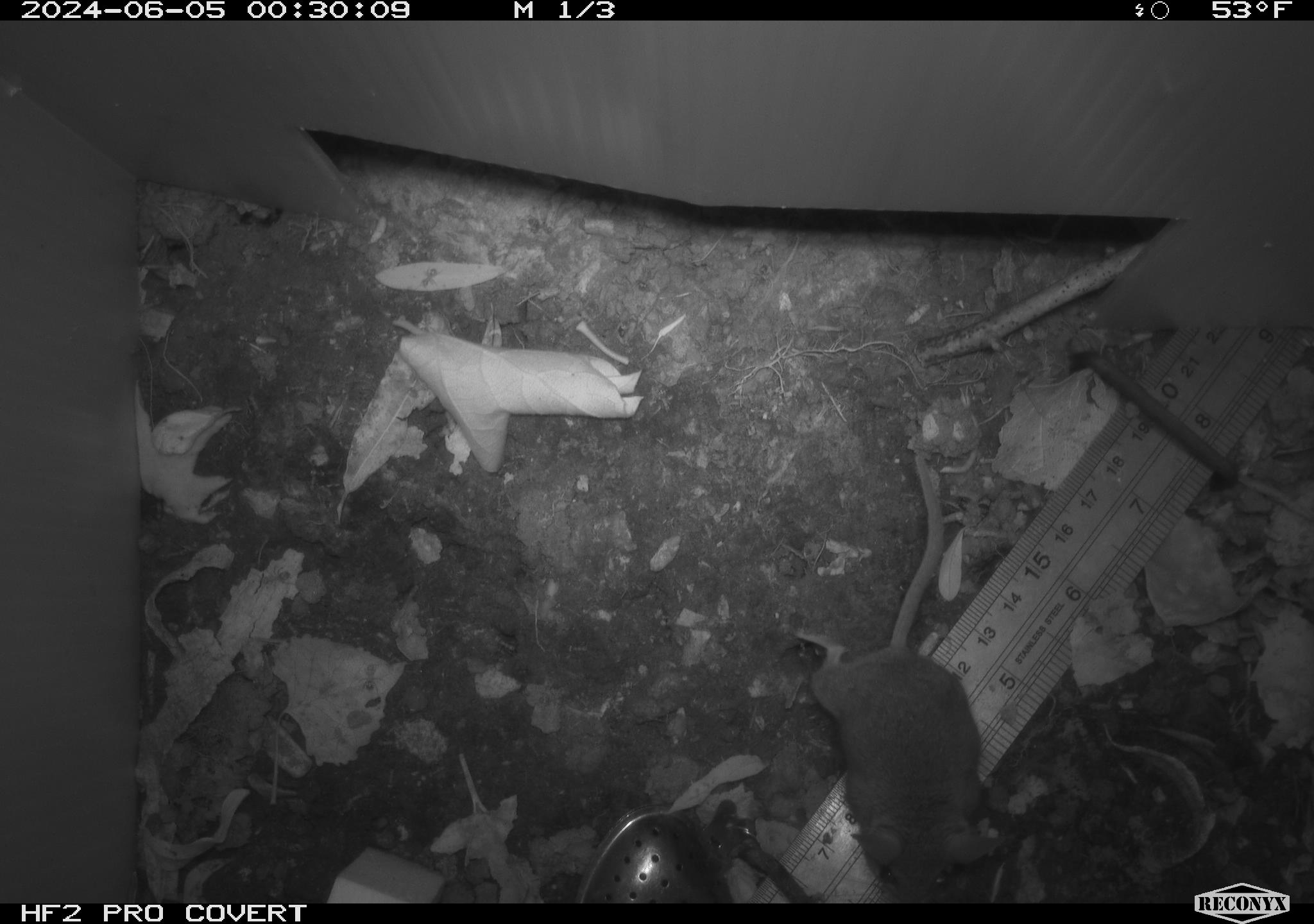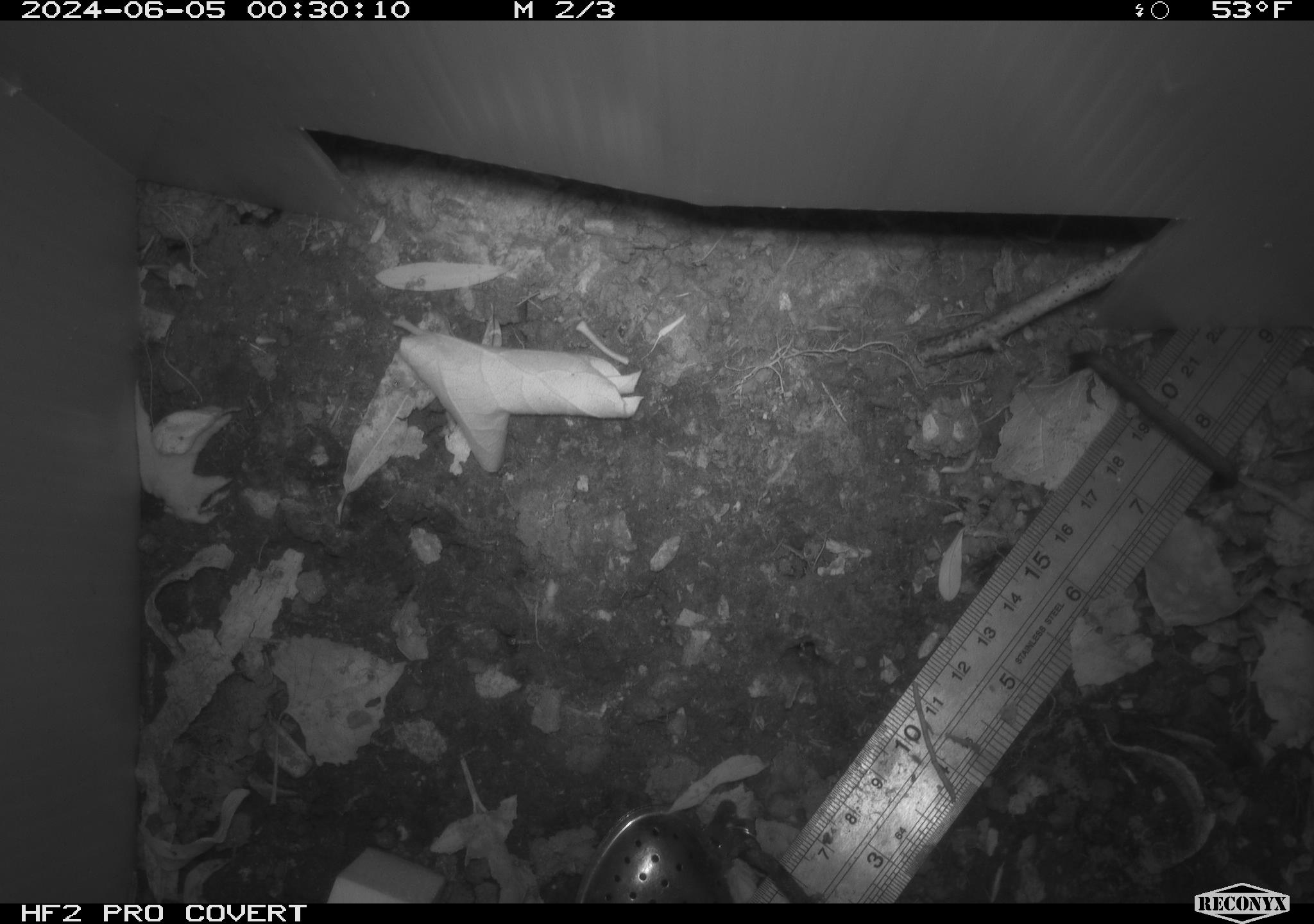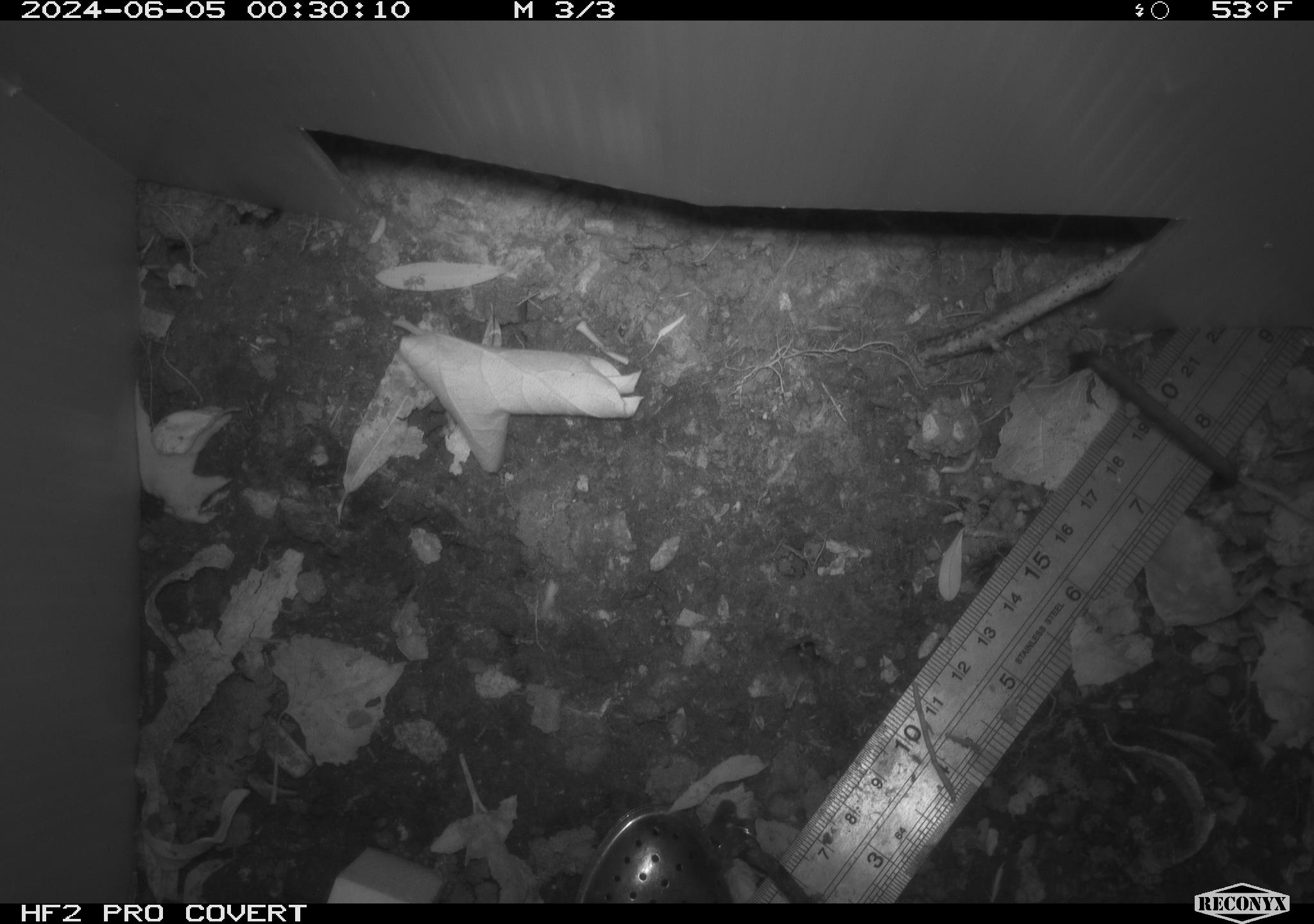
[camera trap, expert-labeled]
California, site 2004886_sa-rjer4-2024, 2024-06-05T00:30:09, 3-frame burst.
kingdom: Animalia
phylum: Chordata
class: Mammalia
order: Rodentia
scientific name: Rodentia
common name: mouse species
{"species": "mouse species (Rodentia)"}